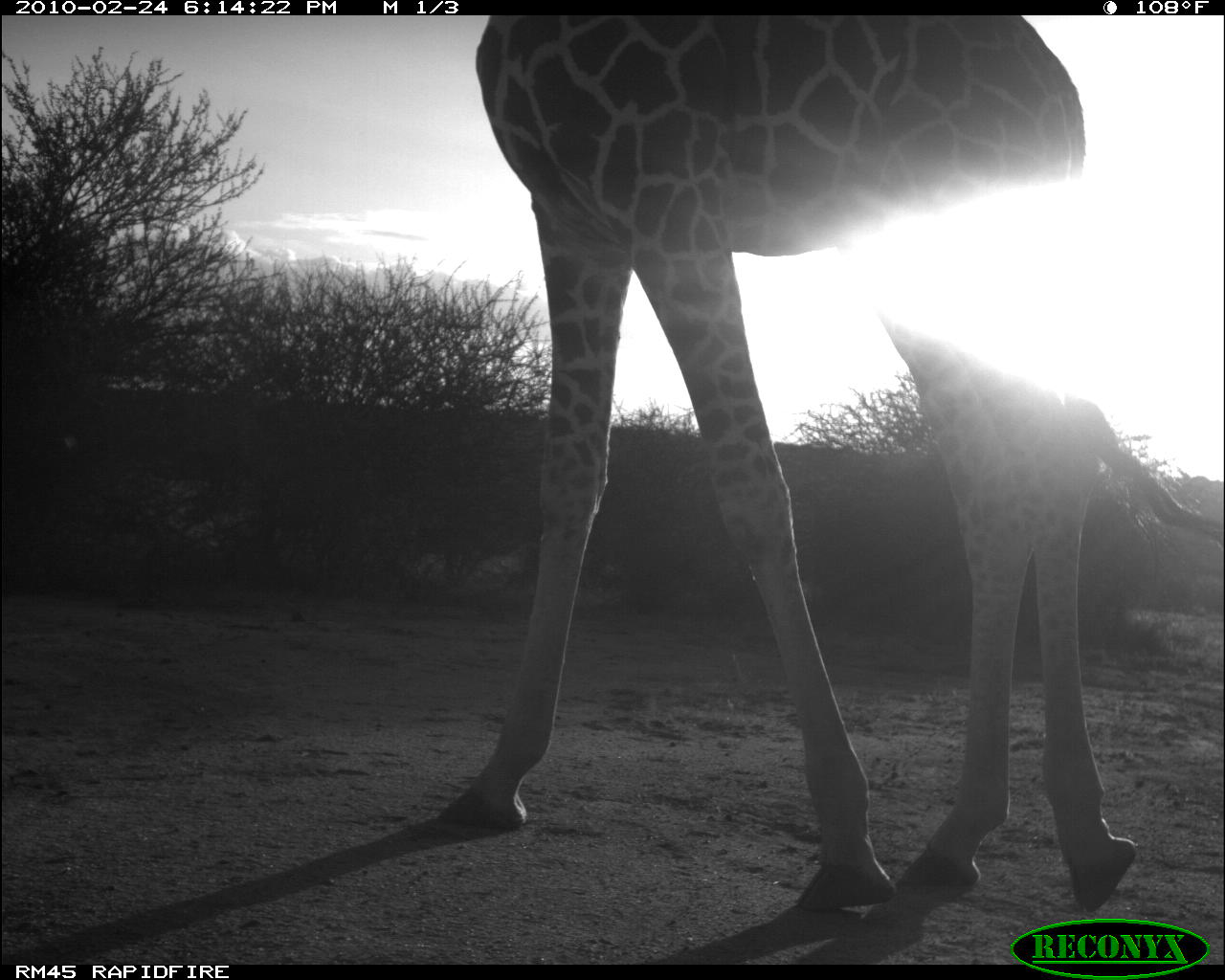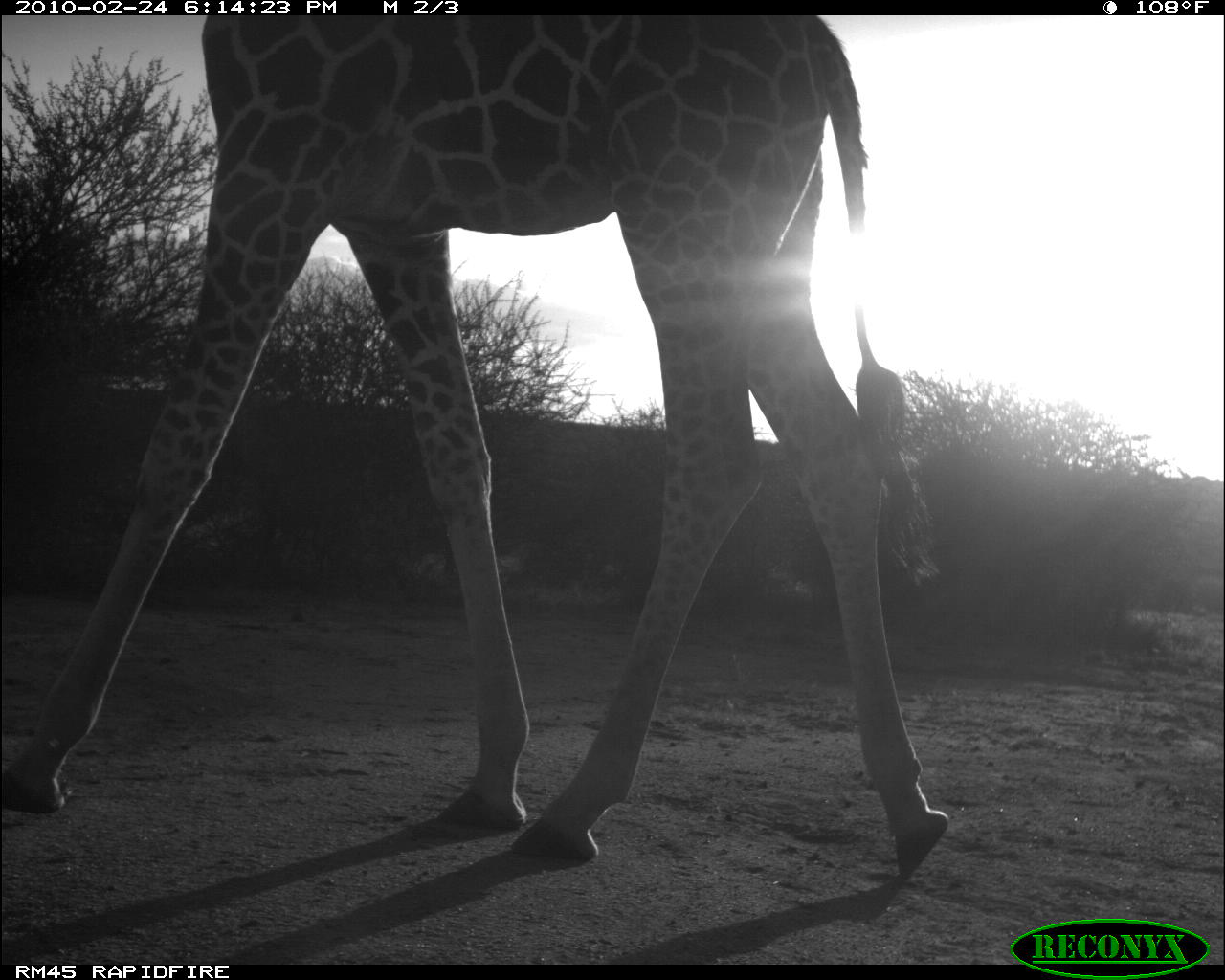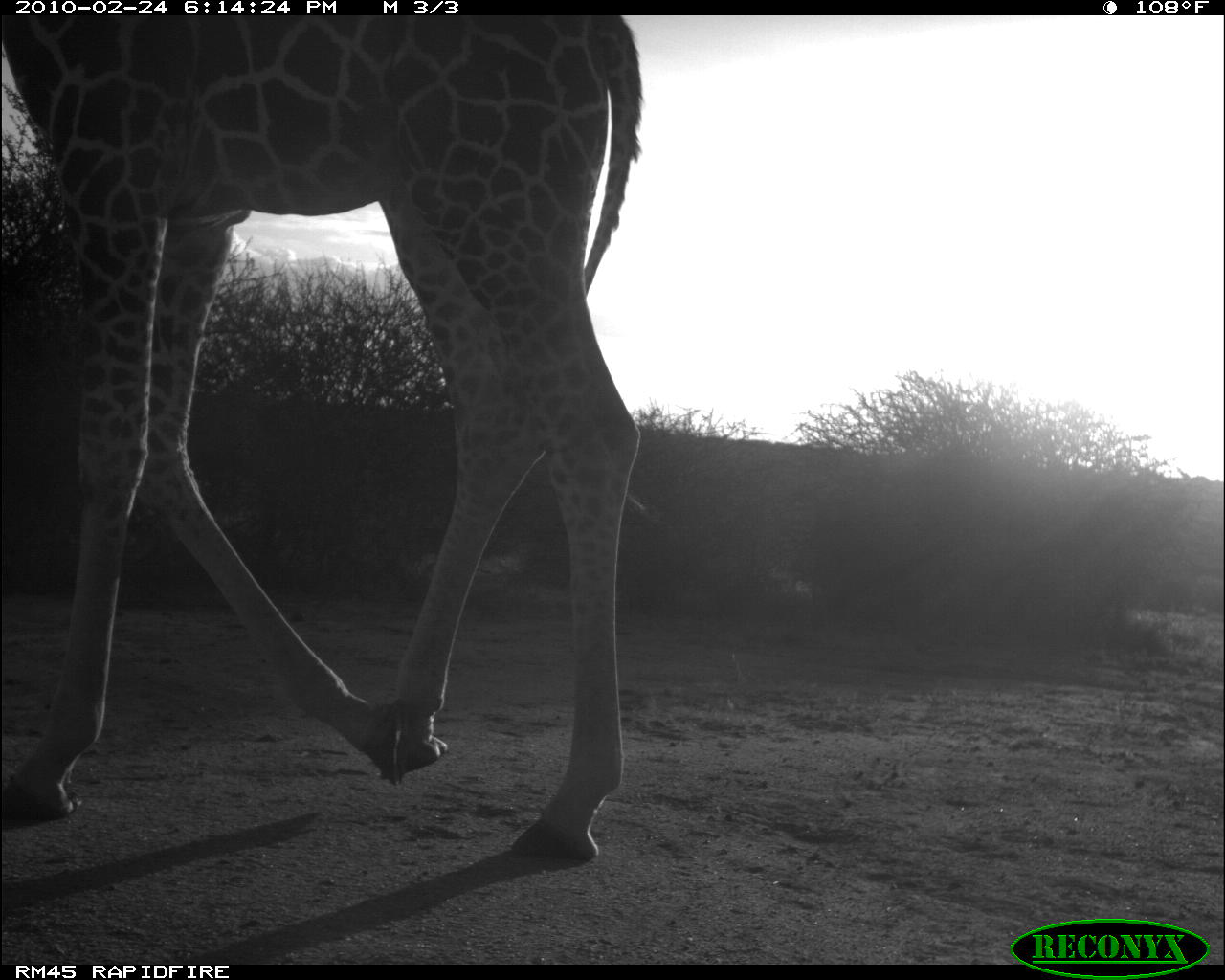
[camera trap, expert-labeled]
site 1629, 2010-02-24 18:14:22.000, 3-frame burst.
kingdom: Animalia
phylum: Chordata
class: Mammalia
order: Artiodactyla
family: Giraffidae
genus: Giraffa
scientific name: Giraffa camelopardalis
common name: giraffe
Giraffa camelopardalis (giraffe), count 1.